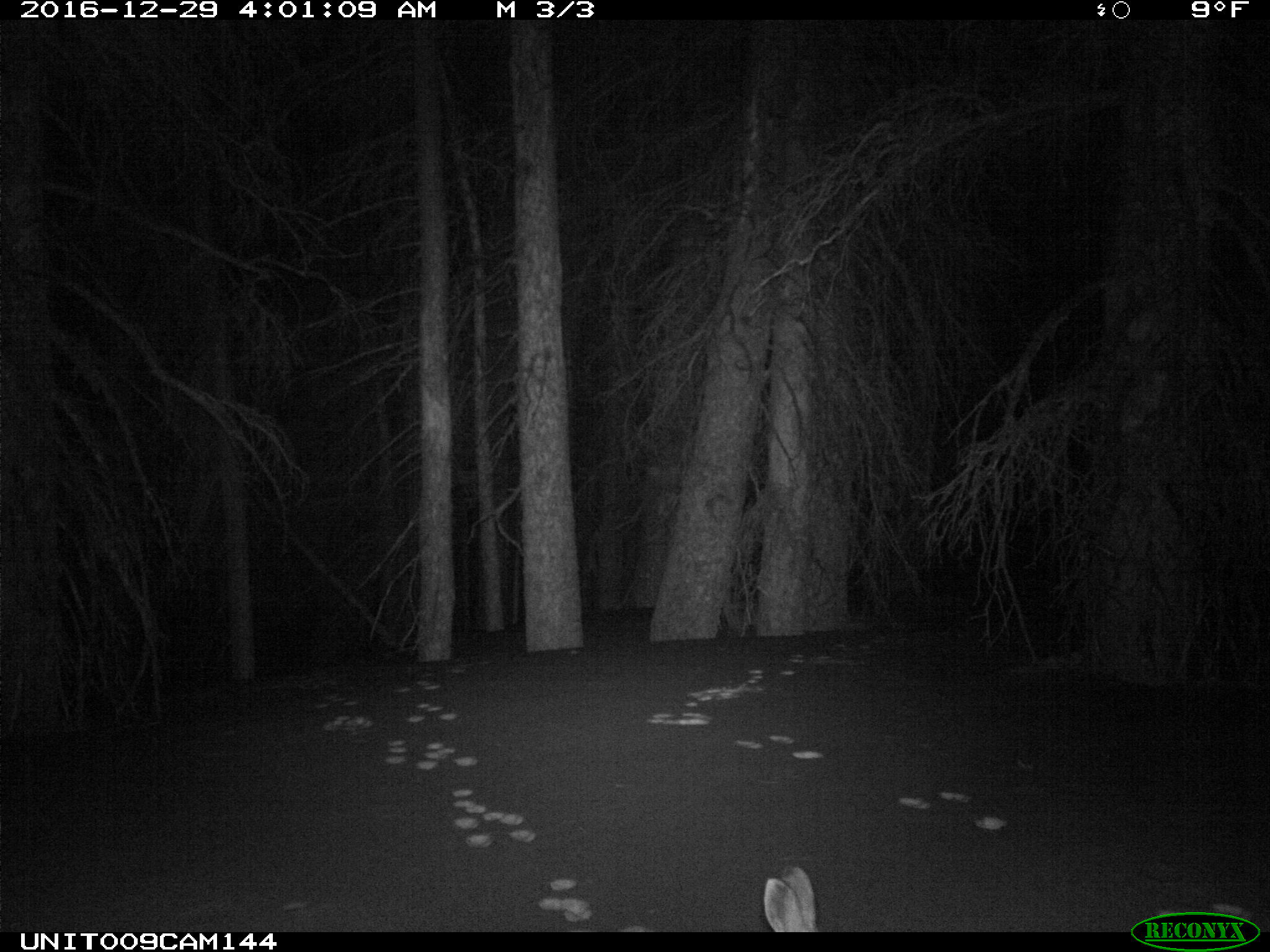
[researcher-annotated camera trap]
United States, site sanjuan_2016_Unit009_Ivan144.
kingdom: Animalia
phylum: Chordata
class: Mammalia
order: Lagomorpha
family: Leporidae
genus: Lepus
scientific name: Lepus americanus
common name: snowshoe hare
Lepus americanus (snowshoe hare).